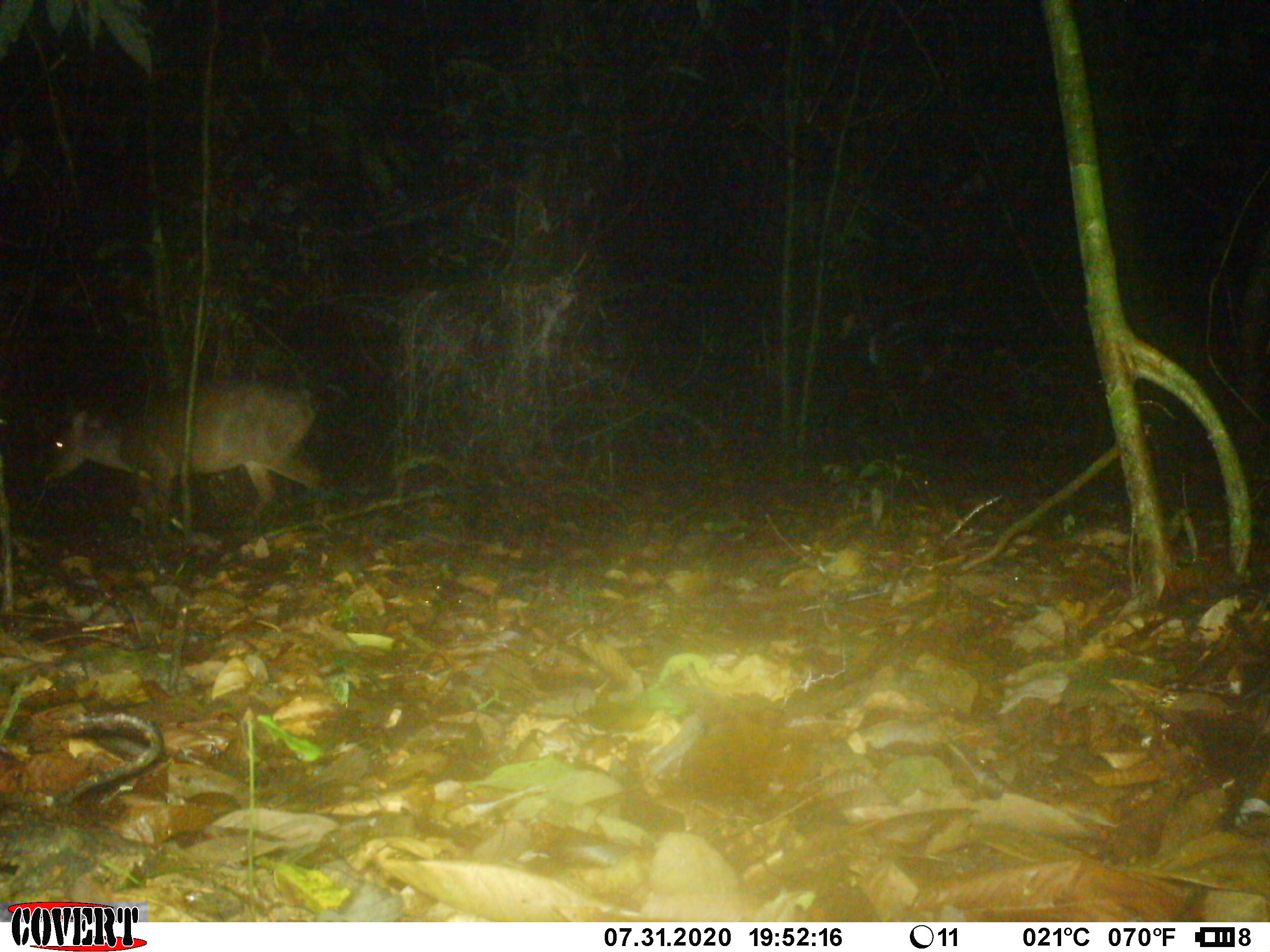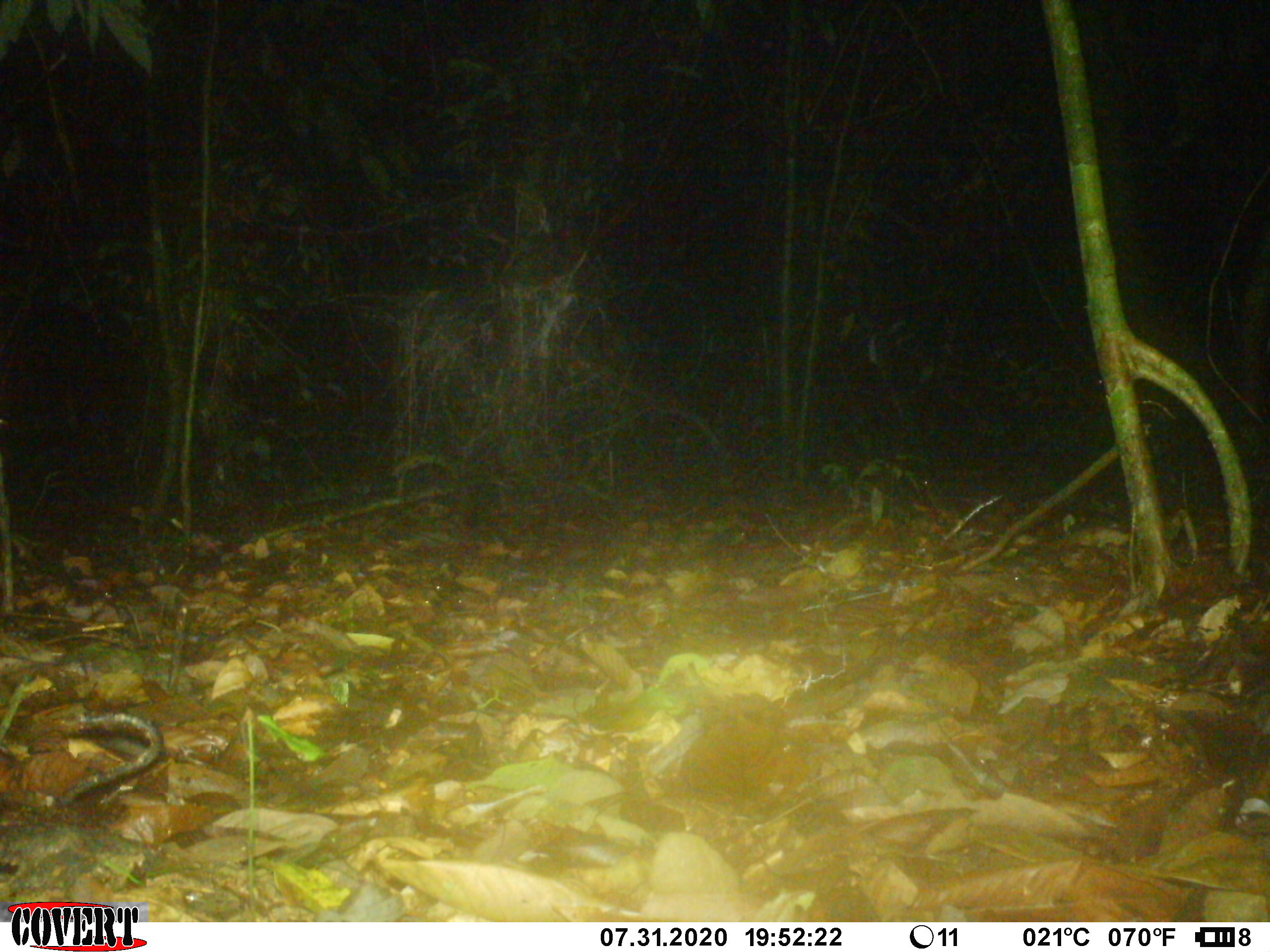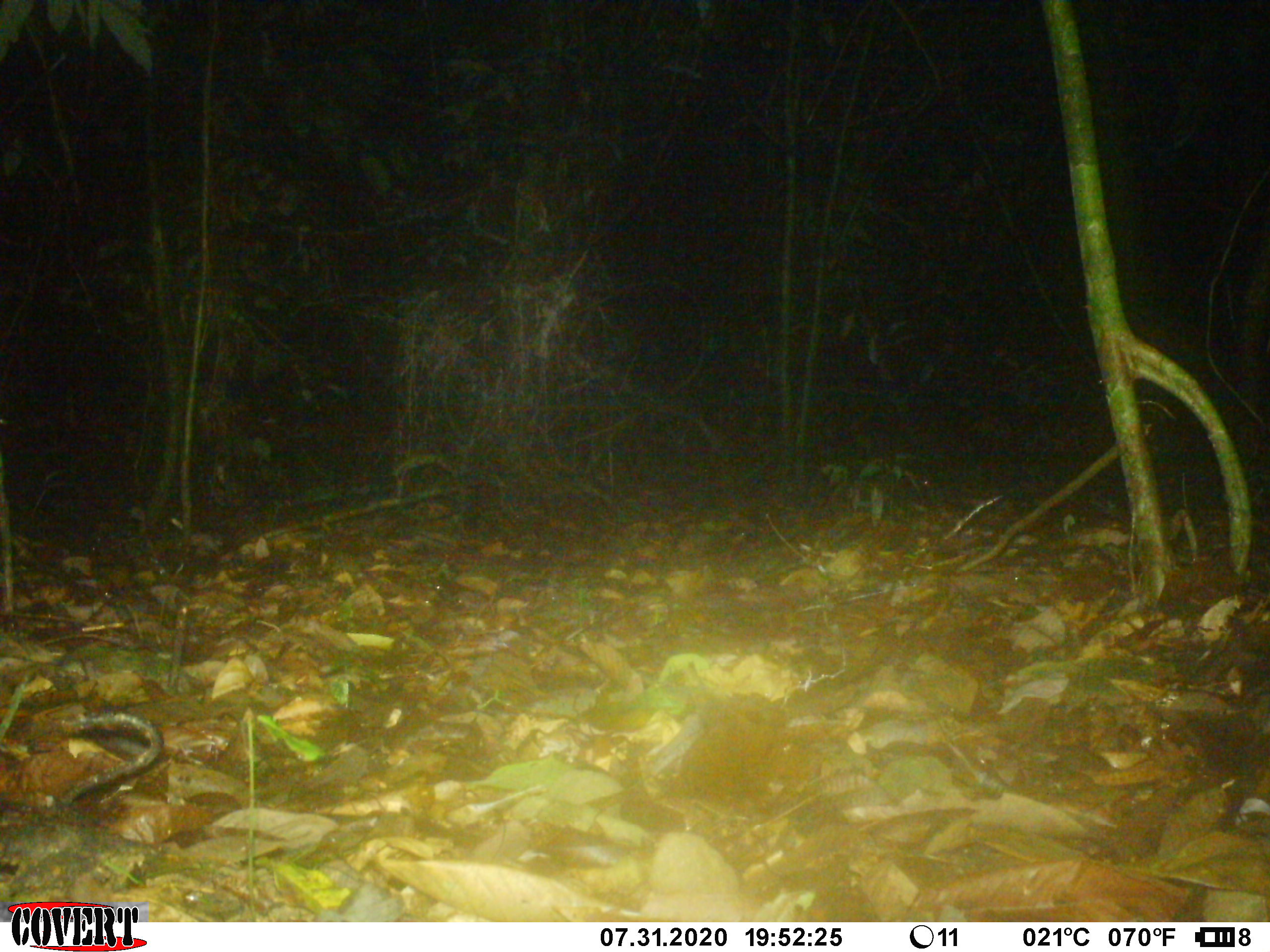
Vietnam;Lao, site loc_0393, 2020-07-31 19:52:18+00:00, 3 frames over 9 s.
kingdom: Animalia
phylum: Chordata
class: Mammalia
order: Artiodactyla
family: Cervidae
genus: Rusa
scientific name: Rusa unicolor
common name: sambar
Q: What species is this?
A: Sambar (Rusa unicolor).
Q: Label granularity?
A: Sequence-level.